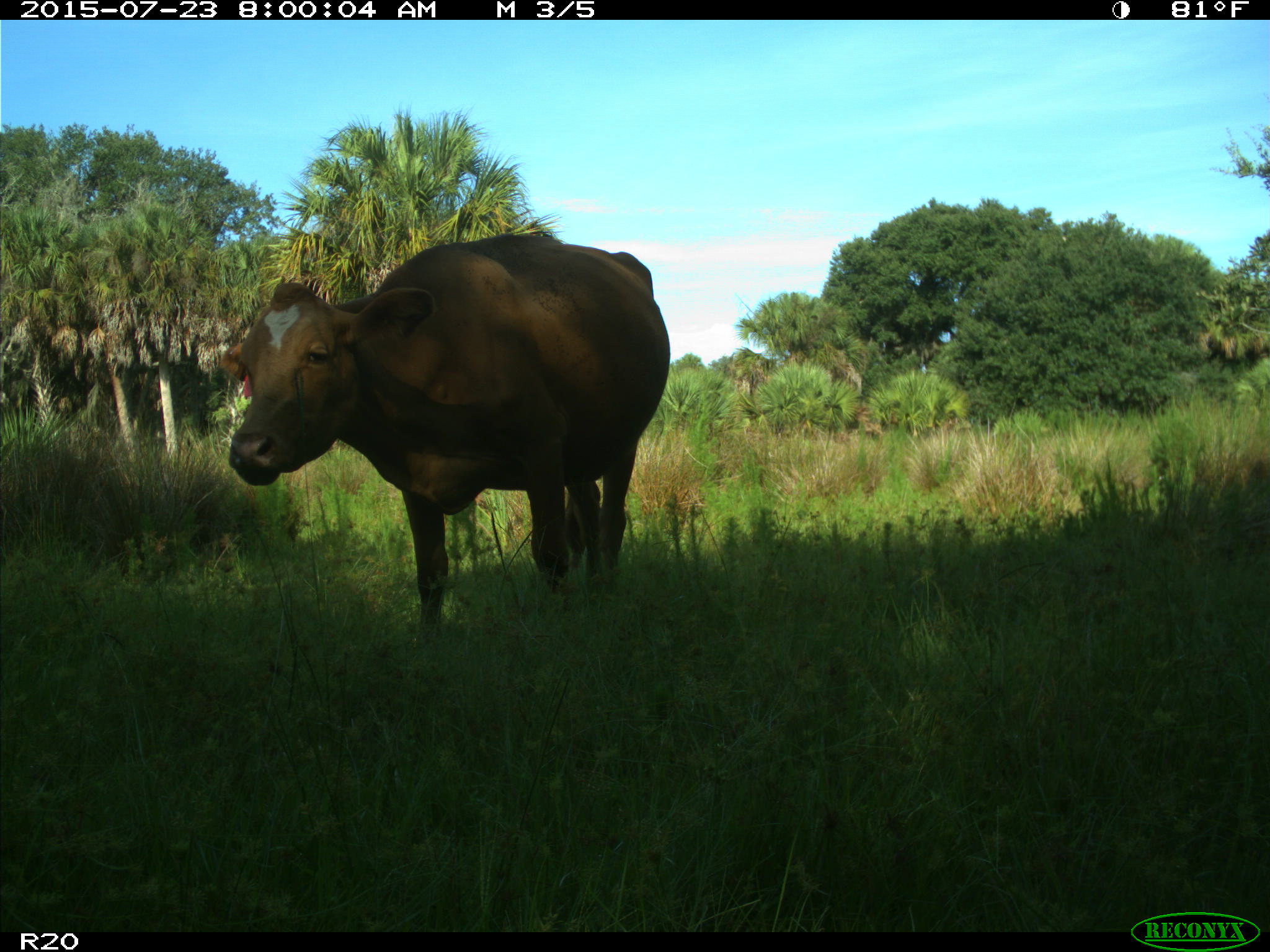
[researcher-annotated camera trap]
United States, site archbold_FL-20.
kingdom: Animalia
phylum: Chordata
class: Mammalia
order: Artiodactyla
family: Bovidae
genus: Bos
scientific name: Bos taurus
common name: domestic cow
Bos taurus (domestic cow).